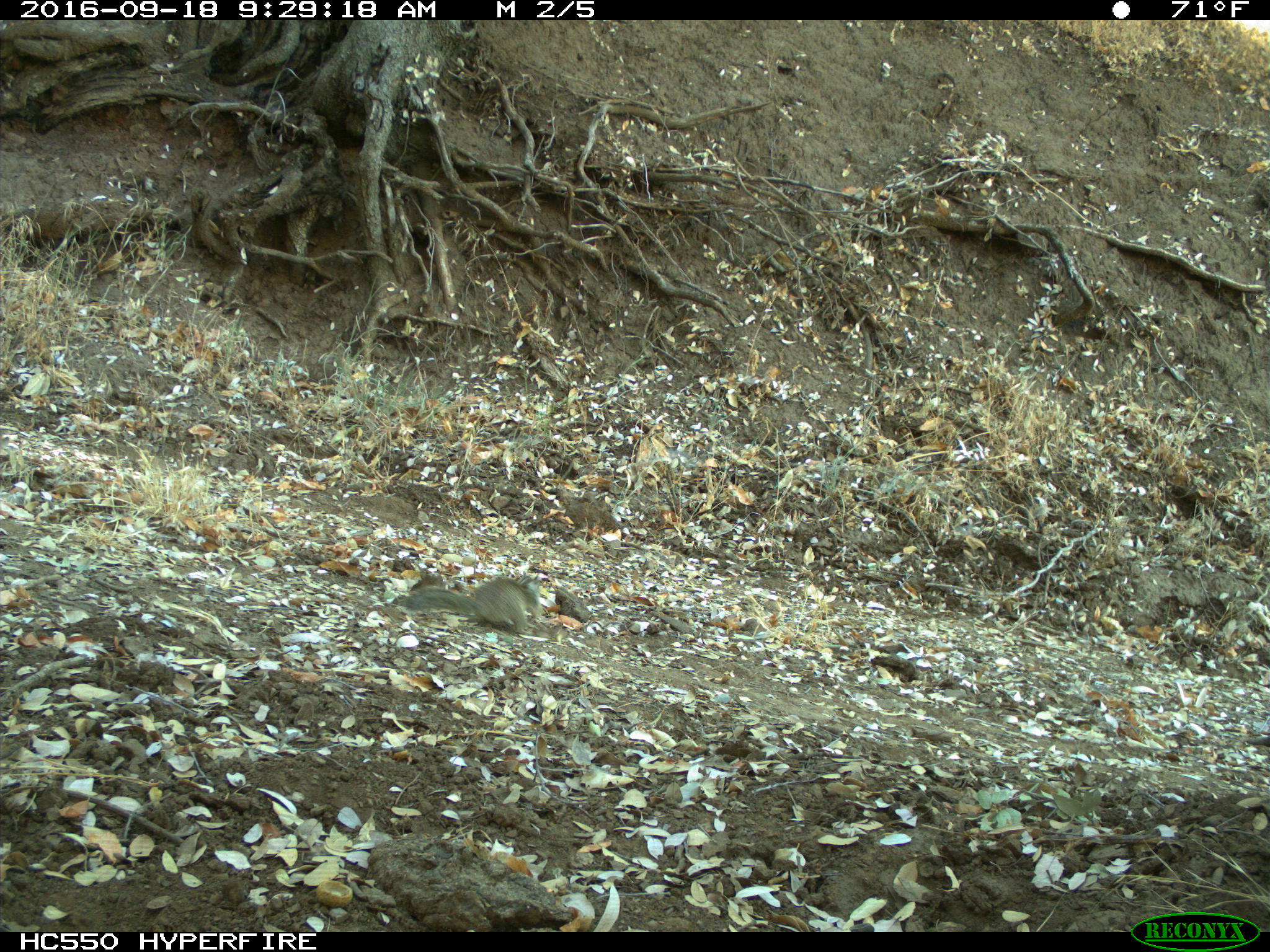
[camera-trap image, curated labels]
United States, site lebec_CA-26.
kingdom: Animalia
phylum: Chordata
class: Mammalia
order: Rodentia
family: Sciuridae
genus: Otospermophilus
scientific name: Otospermophilus beecheyi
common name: california ground squirrel